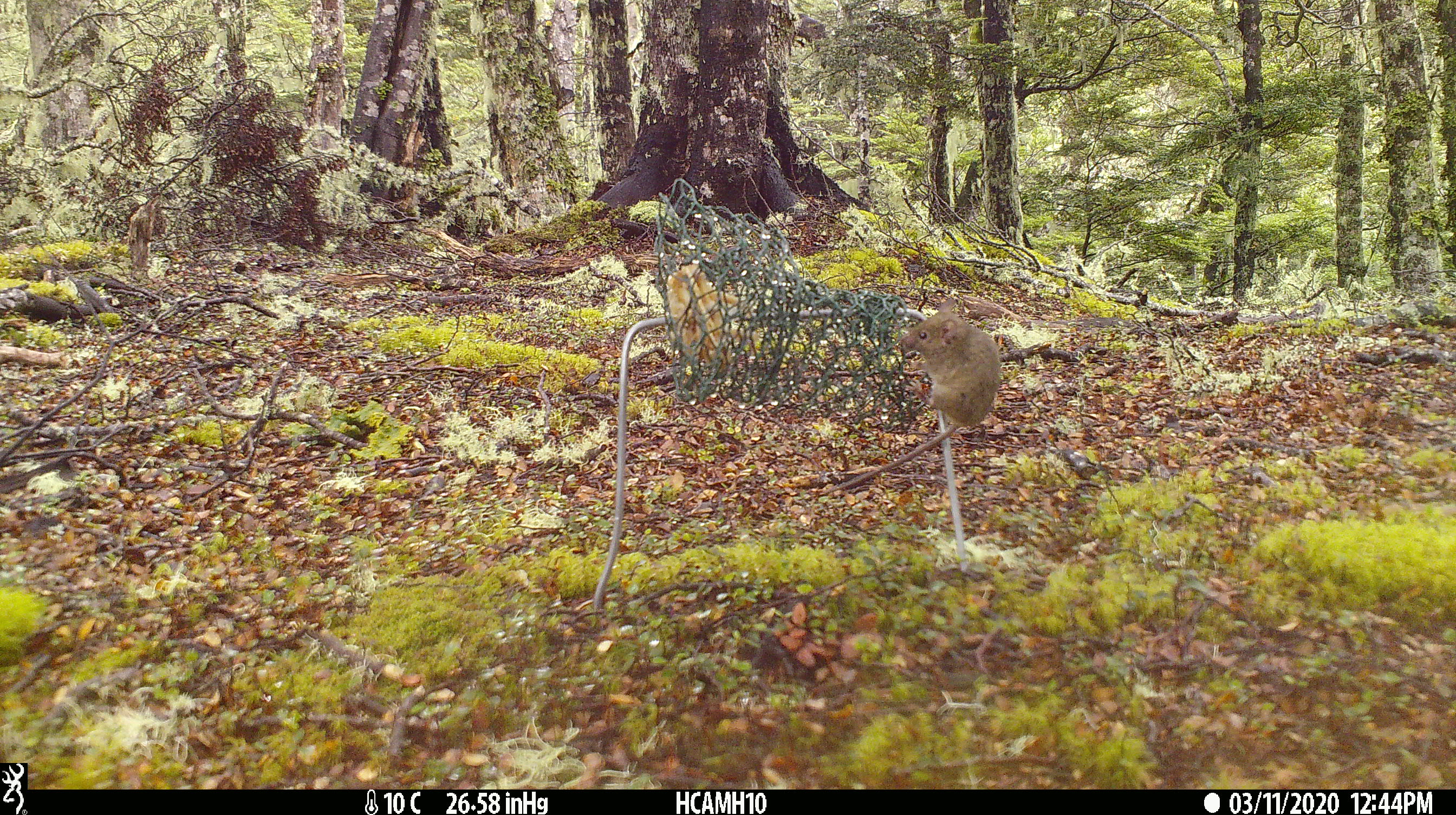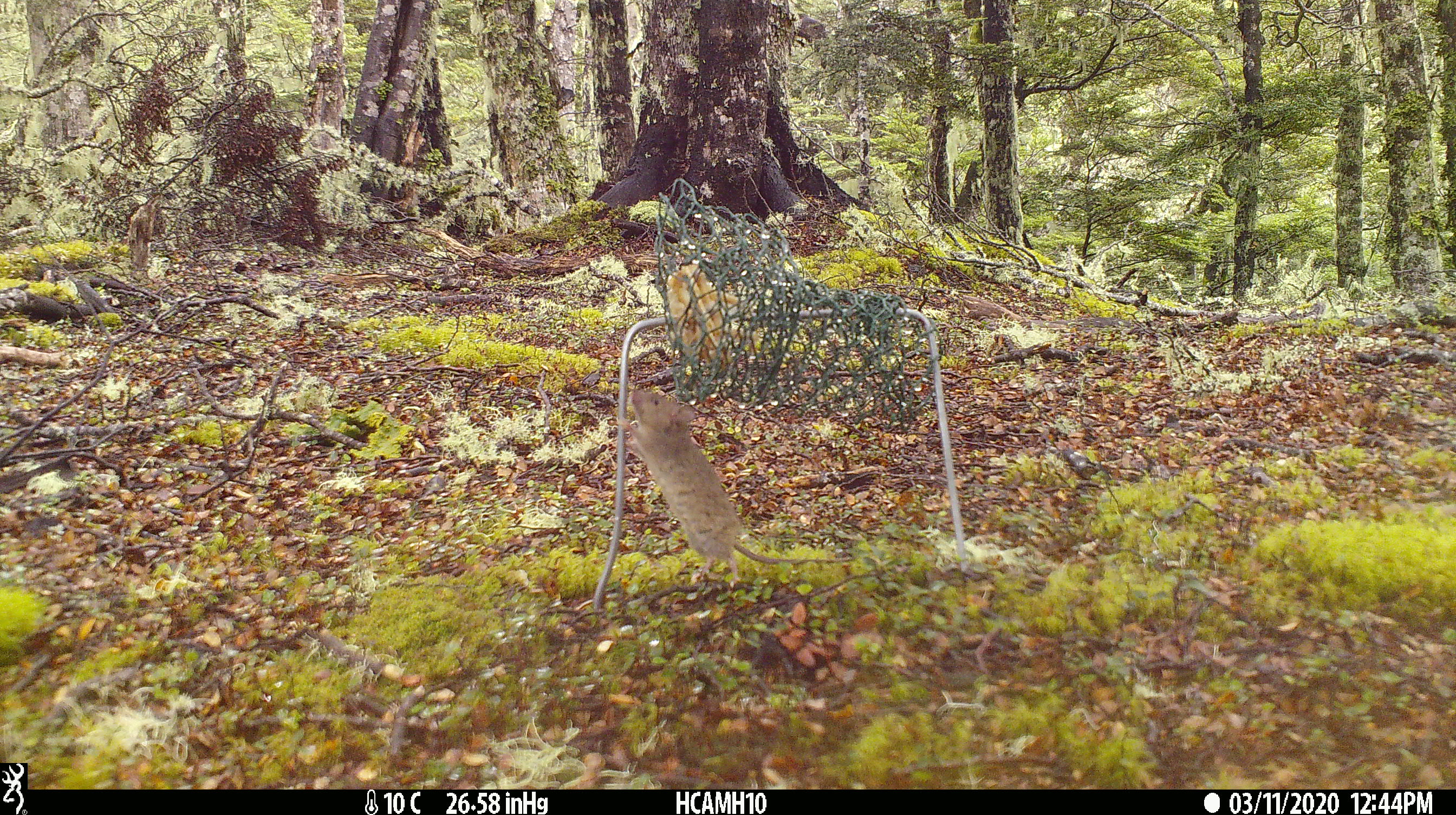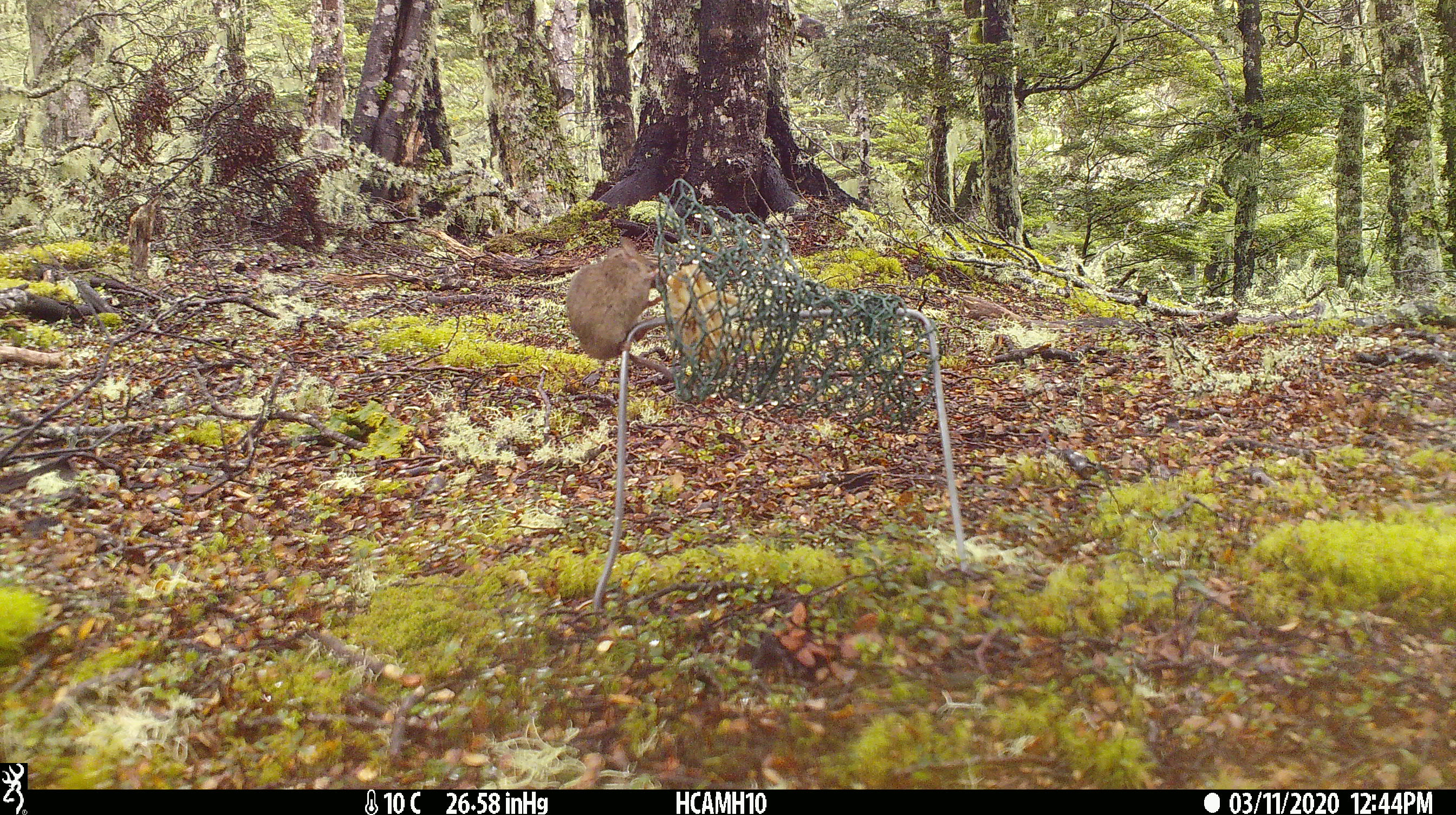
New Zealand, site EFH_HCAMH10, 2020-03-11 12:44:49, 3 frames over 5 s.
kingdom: Animalia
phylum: Chordata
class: Mammalia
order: Rodentia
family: Muridae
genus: Mus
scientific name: Mus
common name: mouse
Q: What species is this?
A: Mouse (Mus).